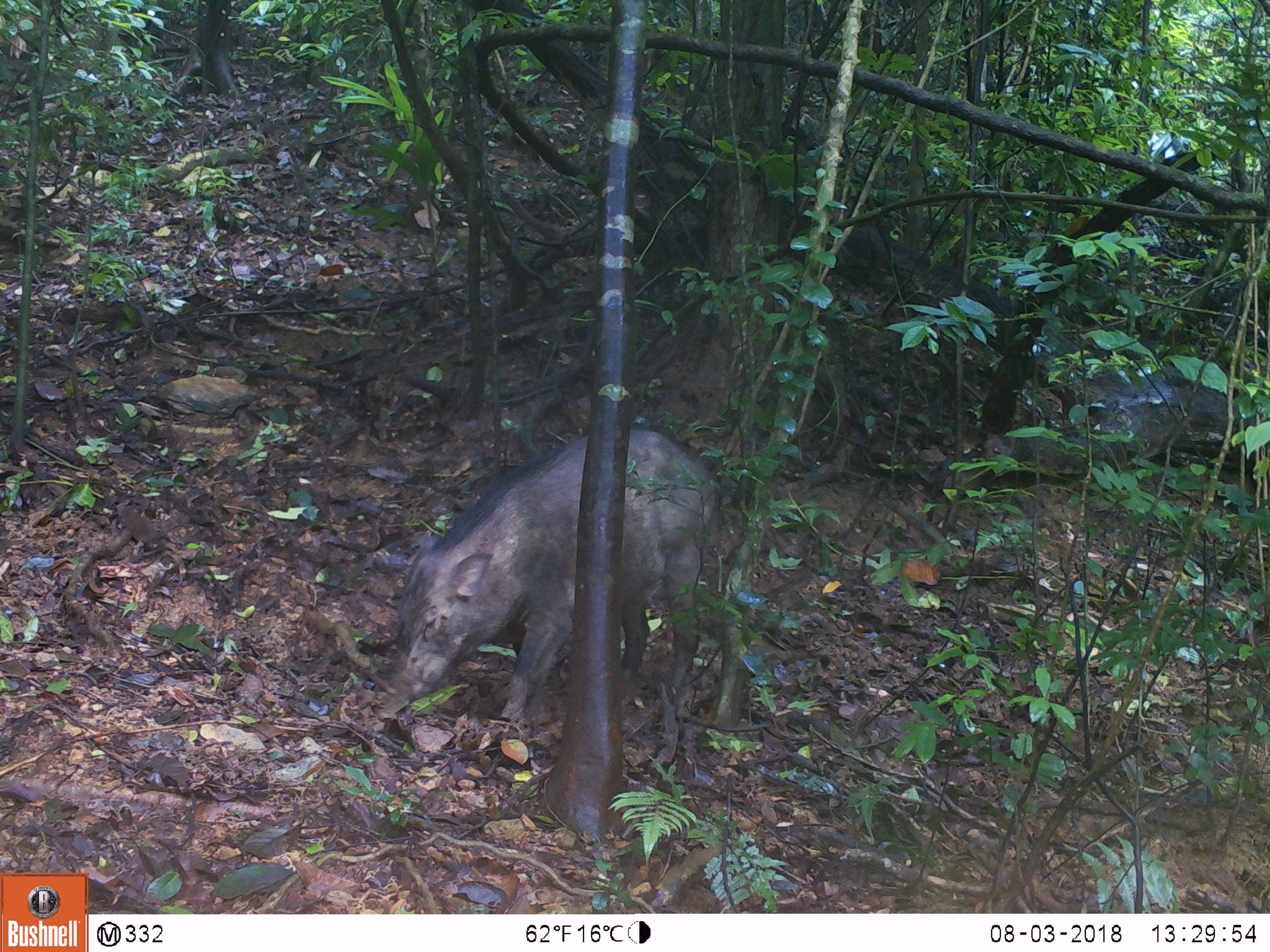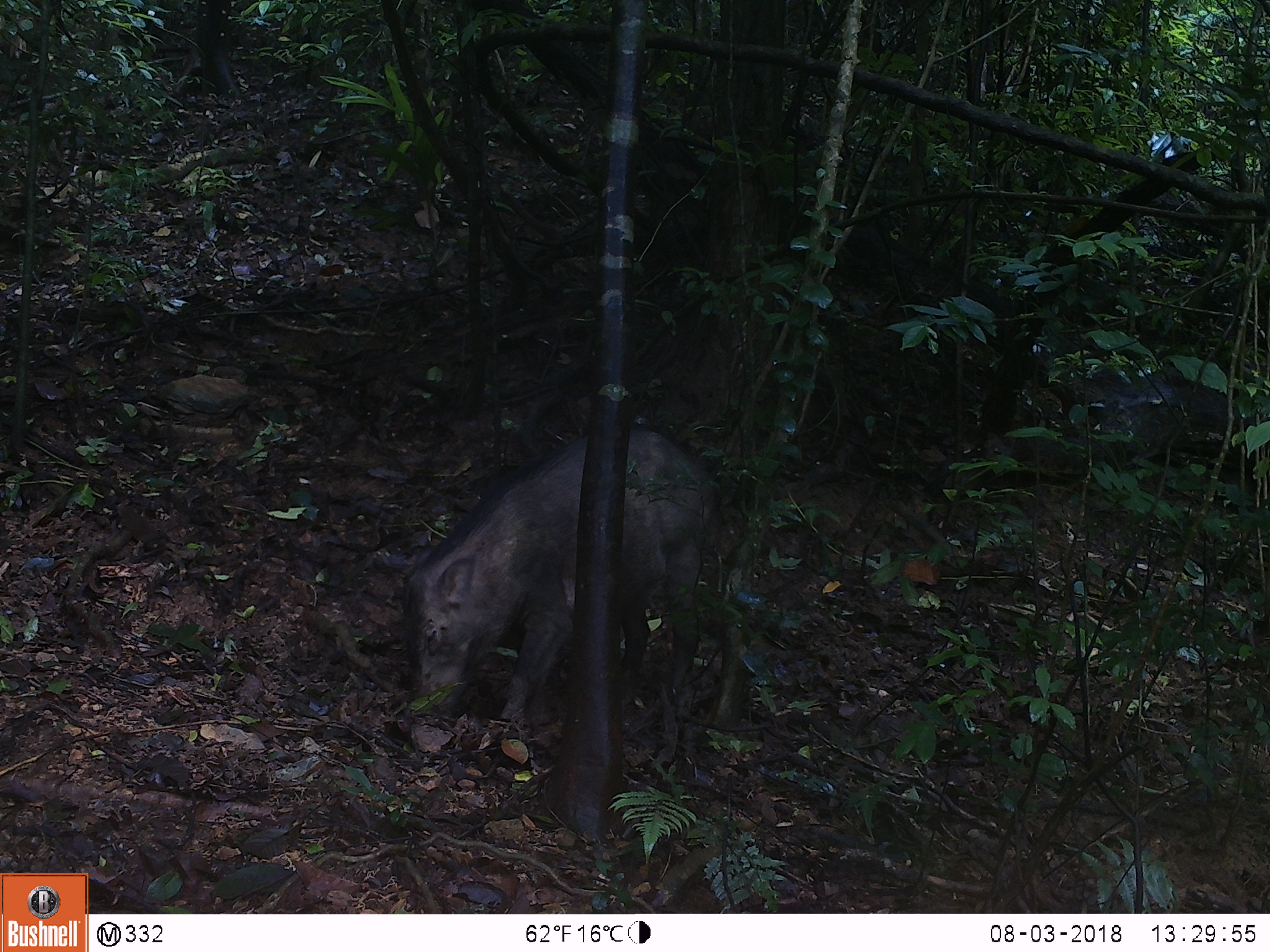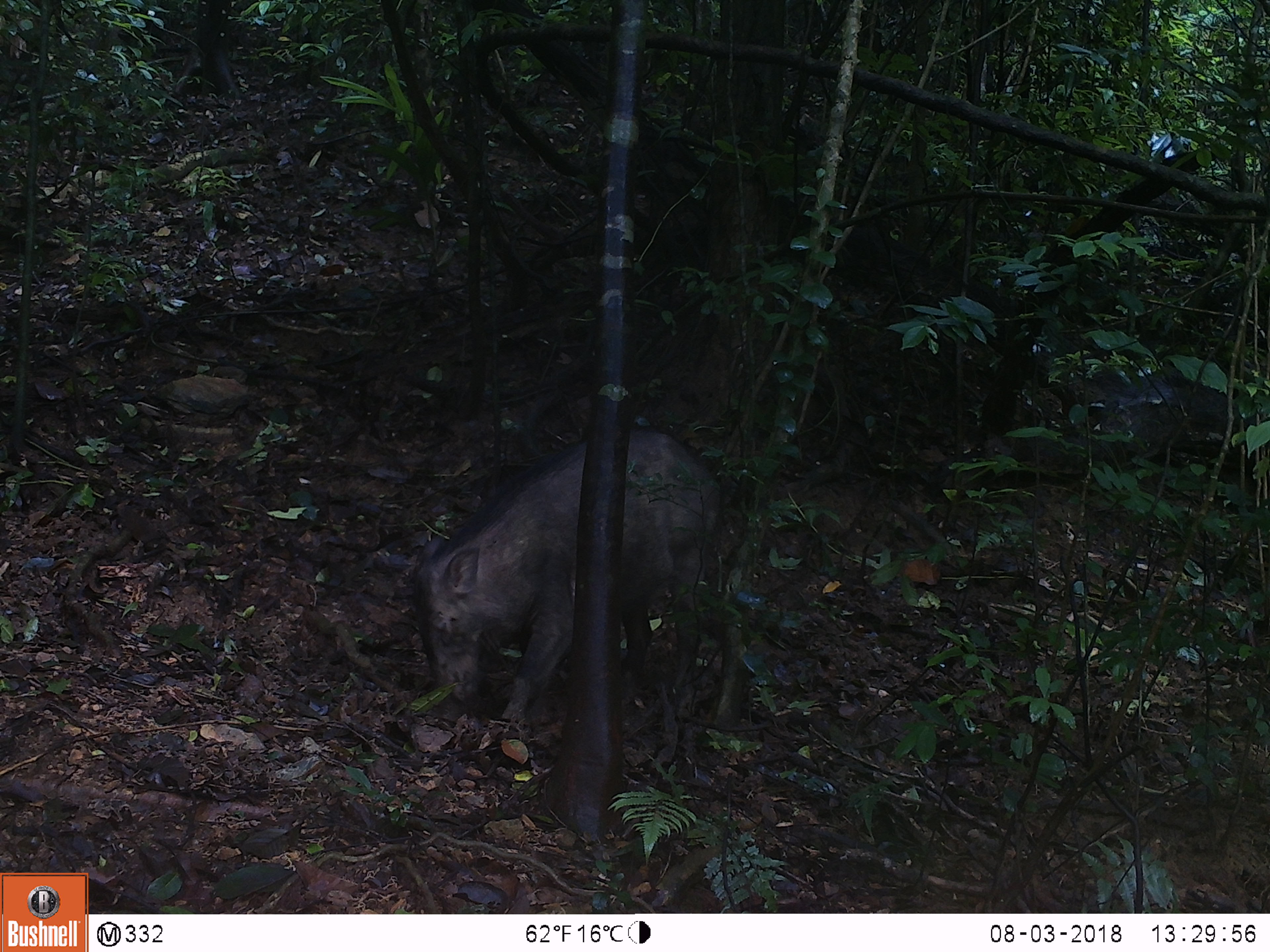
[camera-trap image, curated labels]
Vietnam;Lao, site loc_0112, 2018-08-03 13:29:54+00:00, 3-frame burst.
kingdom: Animalia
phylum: Chordata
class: Mammalia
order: Artiodactyla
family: Suidae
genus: Sus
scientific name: Sus scrofa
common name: eurasian wild pig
Eurasian wild pig (Sus scrofa). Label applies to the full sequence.